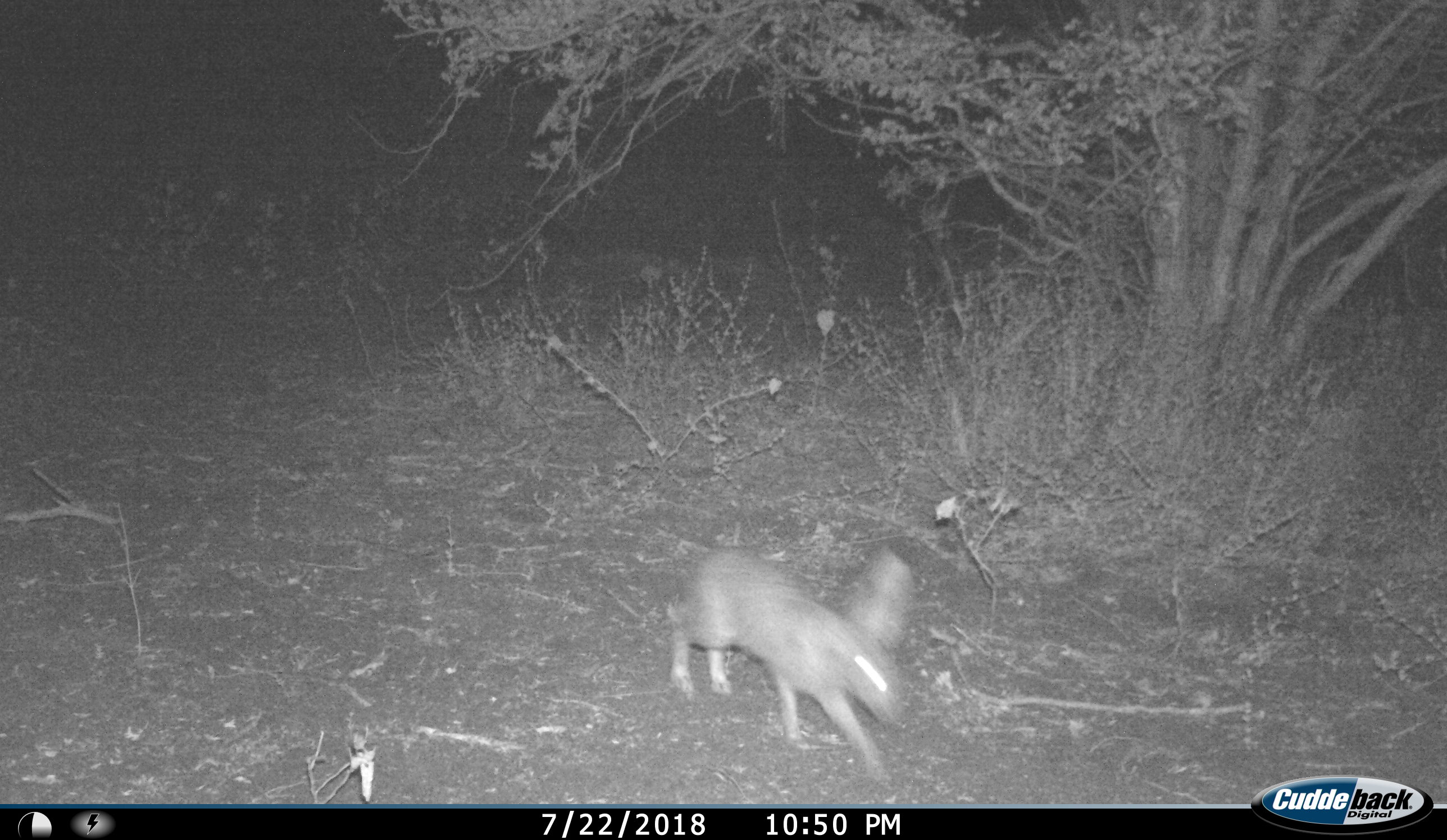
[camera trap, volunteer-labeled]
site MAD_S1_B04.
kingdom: Animalia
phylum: Chordata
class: Mammalia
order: Lagomorpha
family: Leporidae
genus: Lepus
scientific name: Lepus capensis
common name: cape hare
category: harecape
Harecape (cape hare) (Lepus capensis), count 1. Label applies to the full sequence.